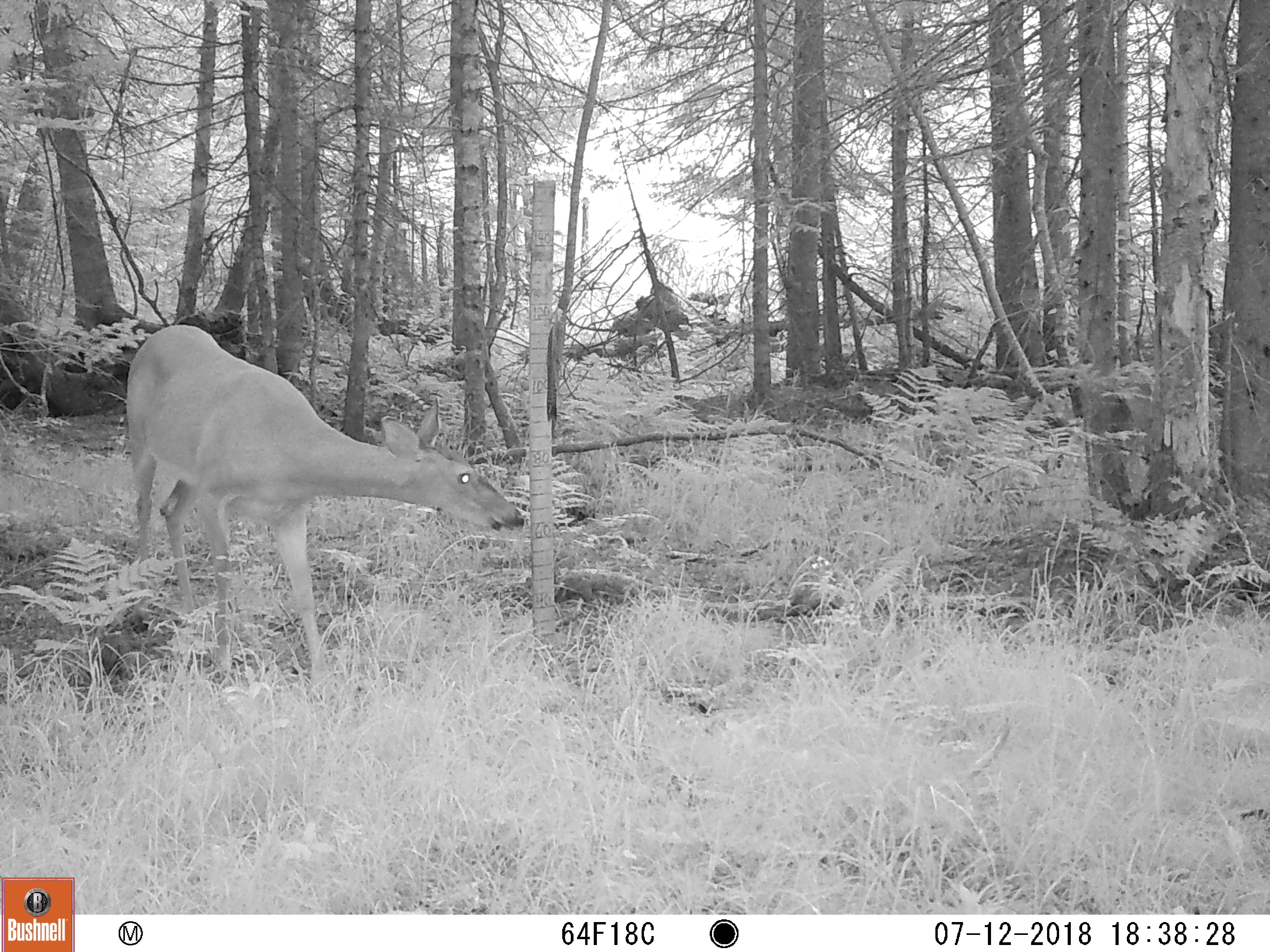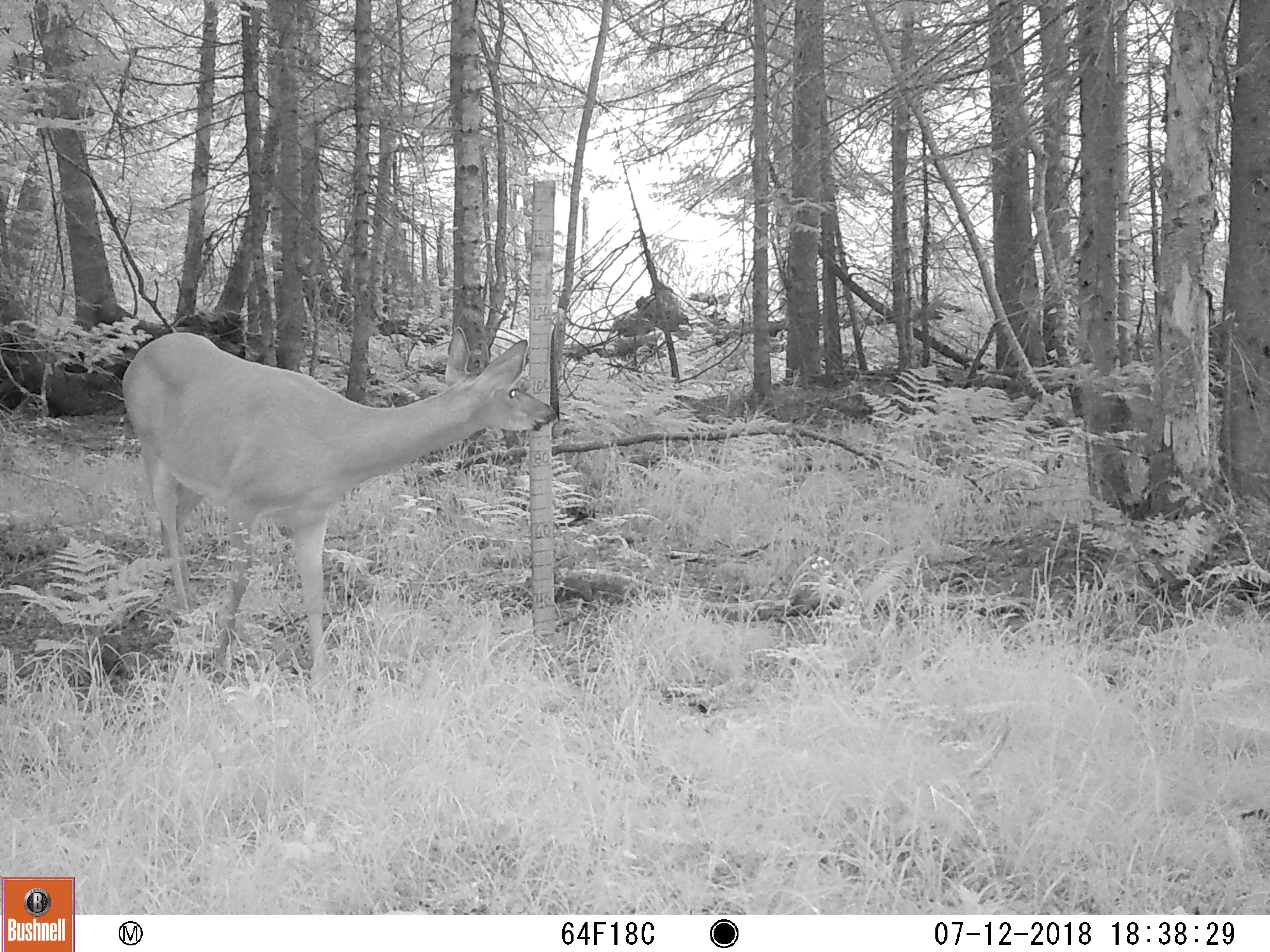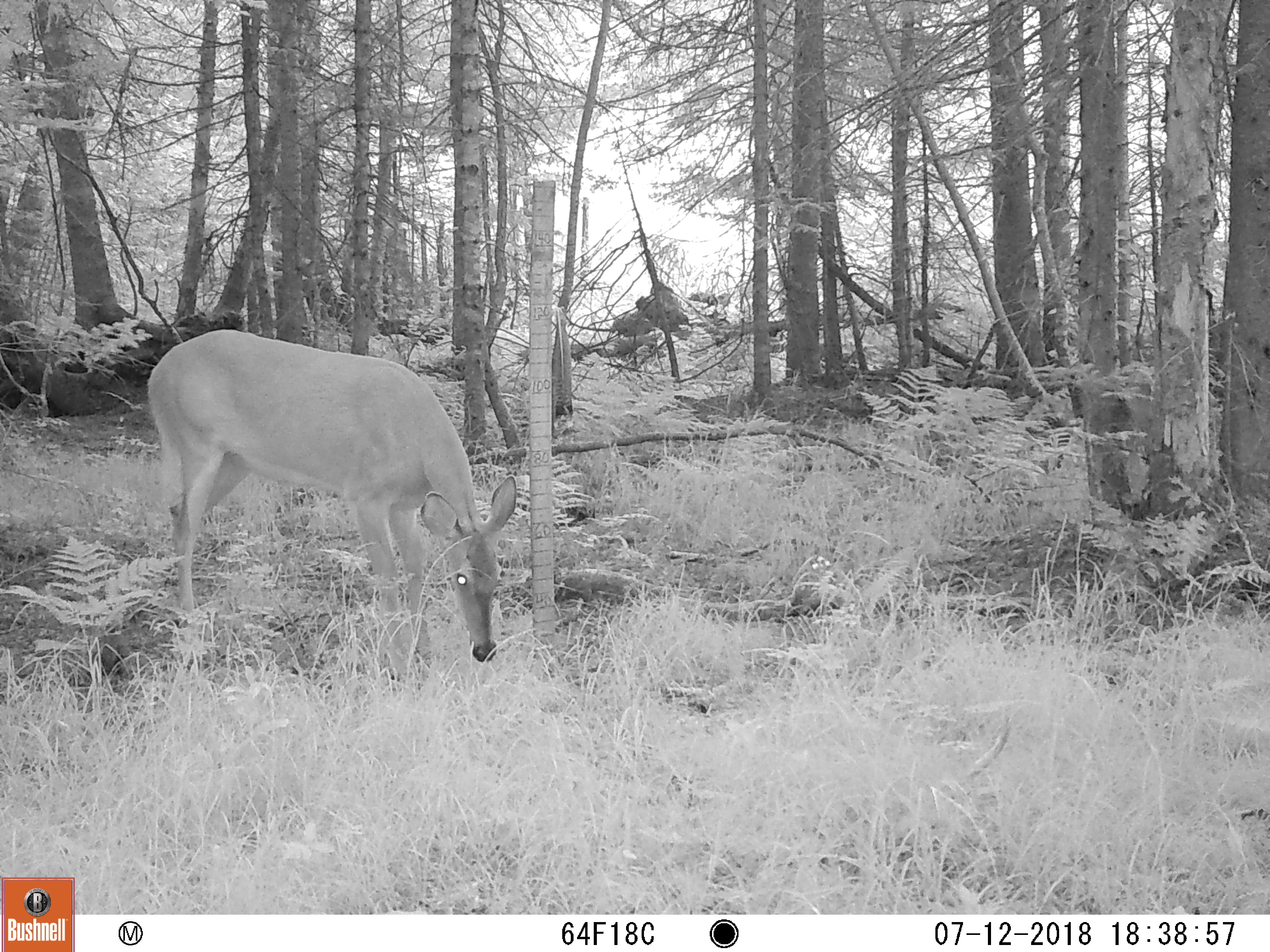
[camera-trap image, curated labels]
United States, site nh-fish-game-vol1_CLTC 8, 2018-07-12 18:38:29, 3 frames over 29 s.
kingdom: Animalia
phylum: Chordata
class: Mammalia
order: Artiodactyla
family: Cervidae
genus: Odocoileus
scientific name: Odocoileus virginianus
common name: white-tailed deer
White-tailed deer (Odocoileus virginianus).